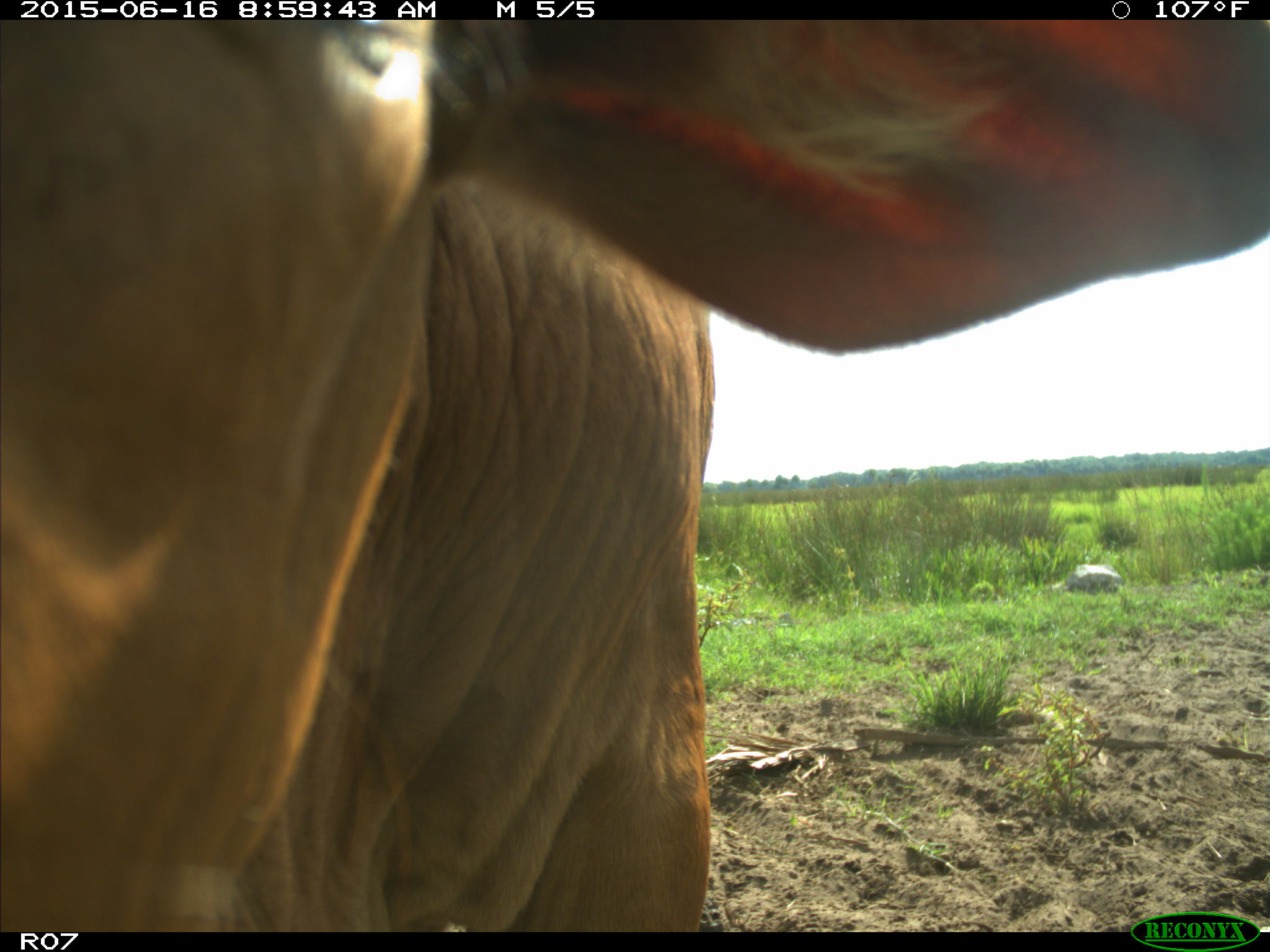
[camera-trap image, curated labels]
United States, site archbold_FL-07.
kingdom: Animalia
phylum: Chordata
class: Mammalia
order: Artiodactyla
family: Bovidae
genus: Bos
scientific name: Bos taurus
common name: domestic cow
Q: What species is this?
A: Bos taurus (domestic cow).